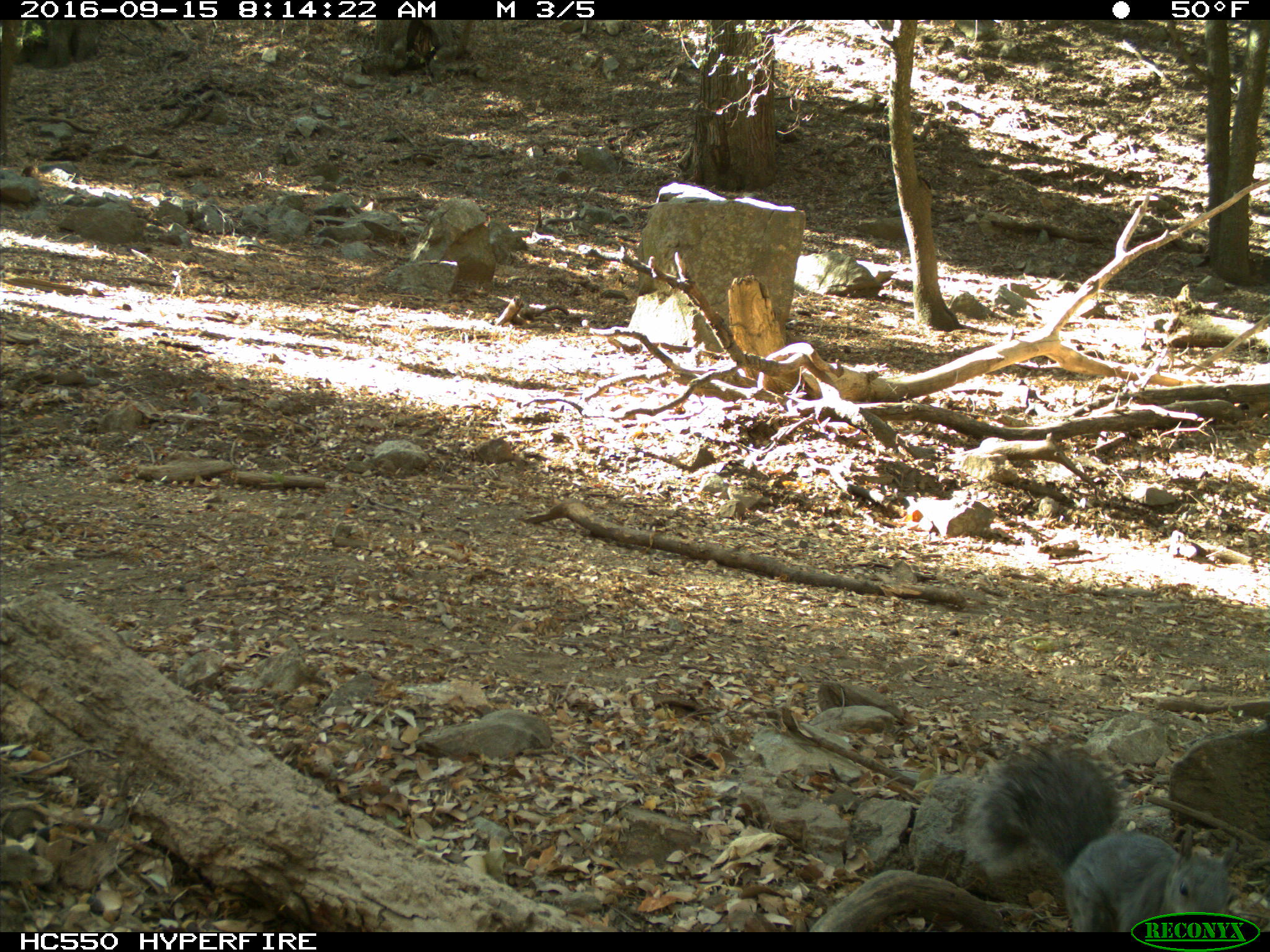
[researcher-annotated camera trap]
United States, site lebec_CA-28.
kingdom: Animalia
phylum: Chordata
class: Mammalia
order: Rodentia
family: Sciuridae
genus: Sciurus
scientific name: Sciurus carolinensis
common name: eastern gray squirrel